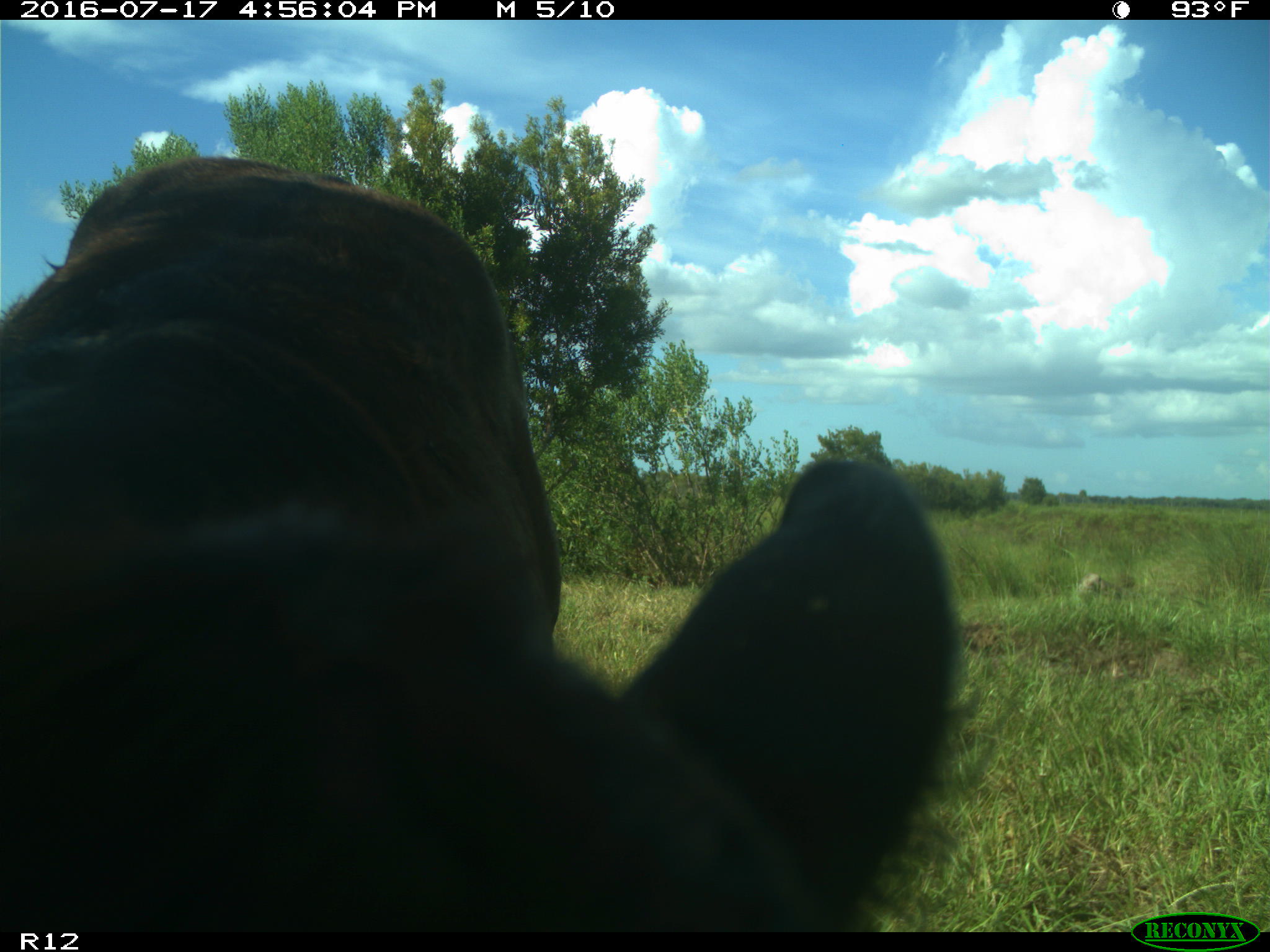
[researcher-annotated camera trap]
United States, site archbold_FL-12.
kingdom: Animalia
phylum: Chordata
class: Mammalia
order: Artiodactyla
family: Bovidae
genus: Bos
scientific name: Bos taurus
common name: domestic cow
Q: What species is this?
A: Bos taurus (domestic cow).